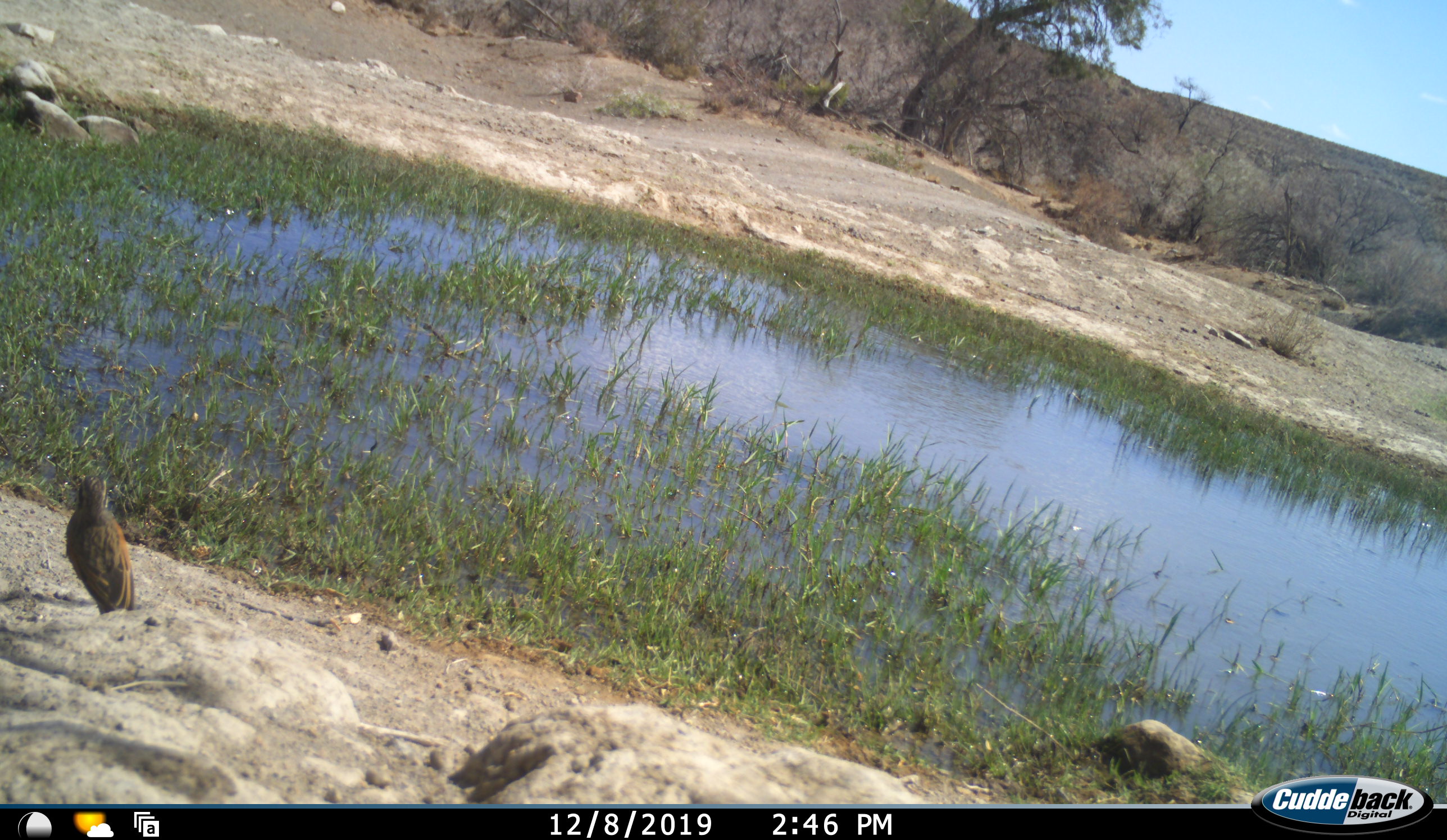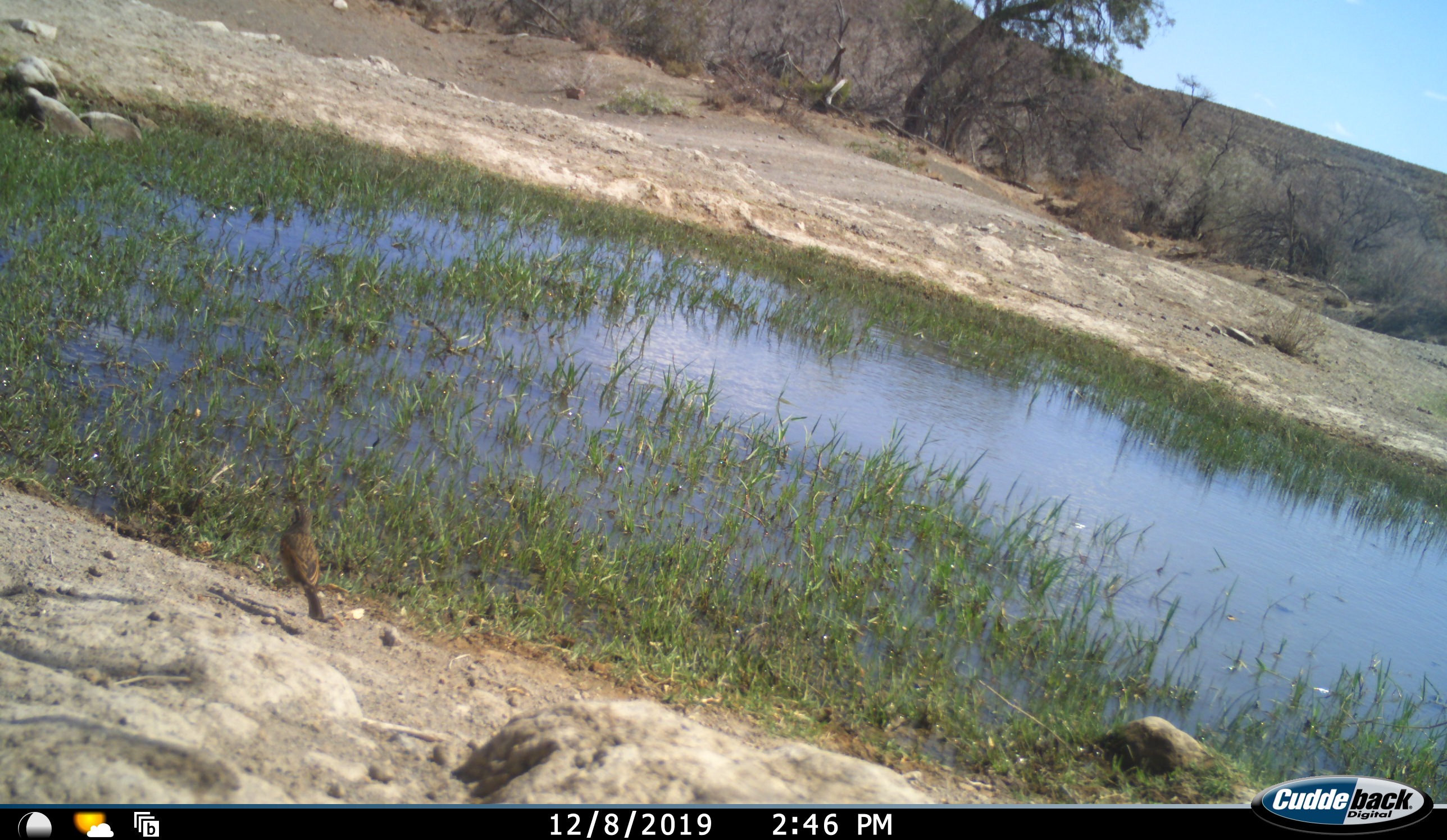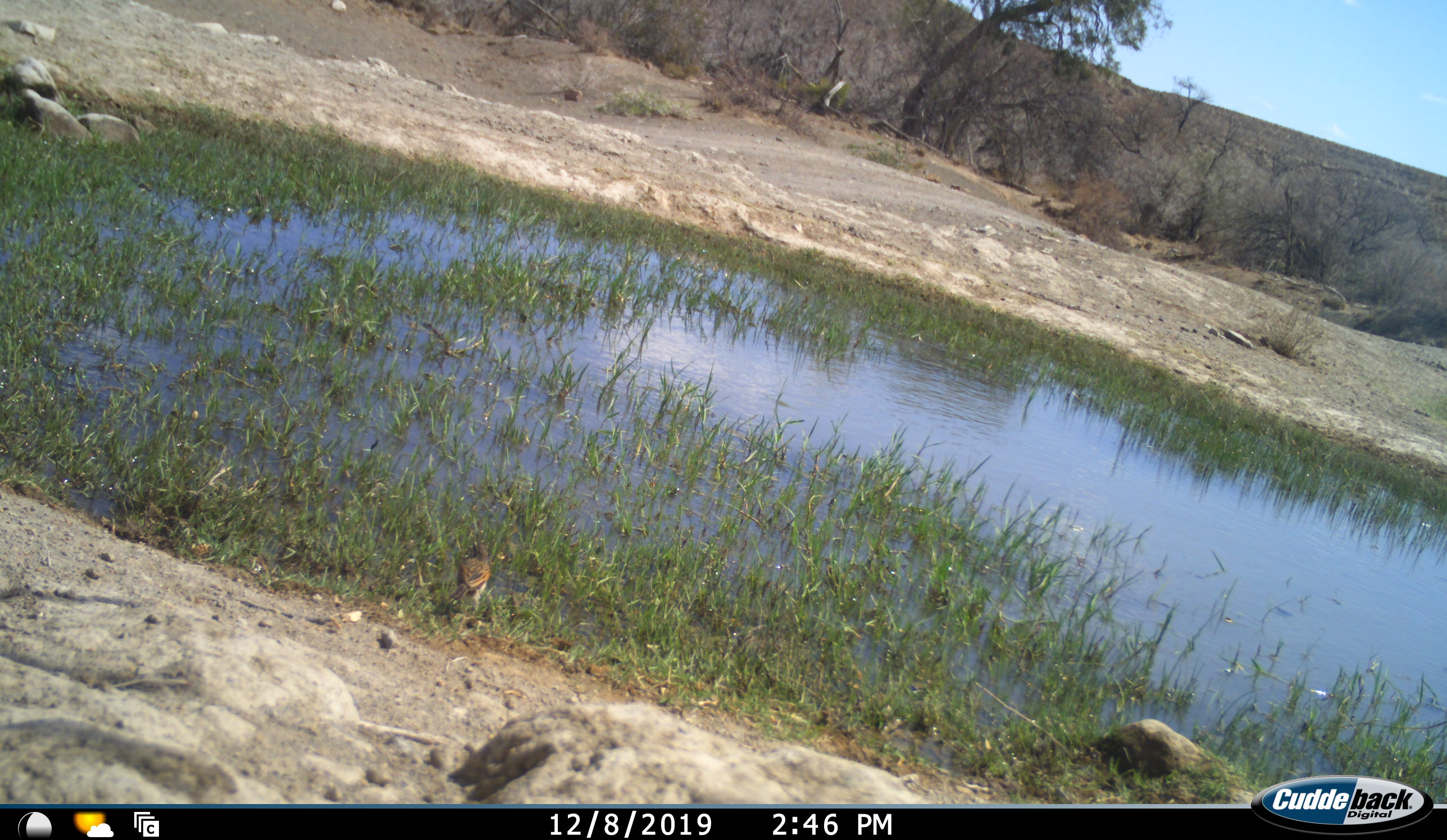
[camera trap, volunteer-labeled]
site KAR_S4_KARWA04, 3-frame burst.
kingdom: Animalia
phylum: Chordata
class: Aves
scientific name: Aves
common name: bird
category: birdother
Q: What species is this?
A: Birdother (bird) (Aves).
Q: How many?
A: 1.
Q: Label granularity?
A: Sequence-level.